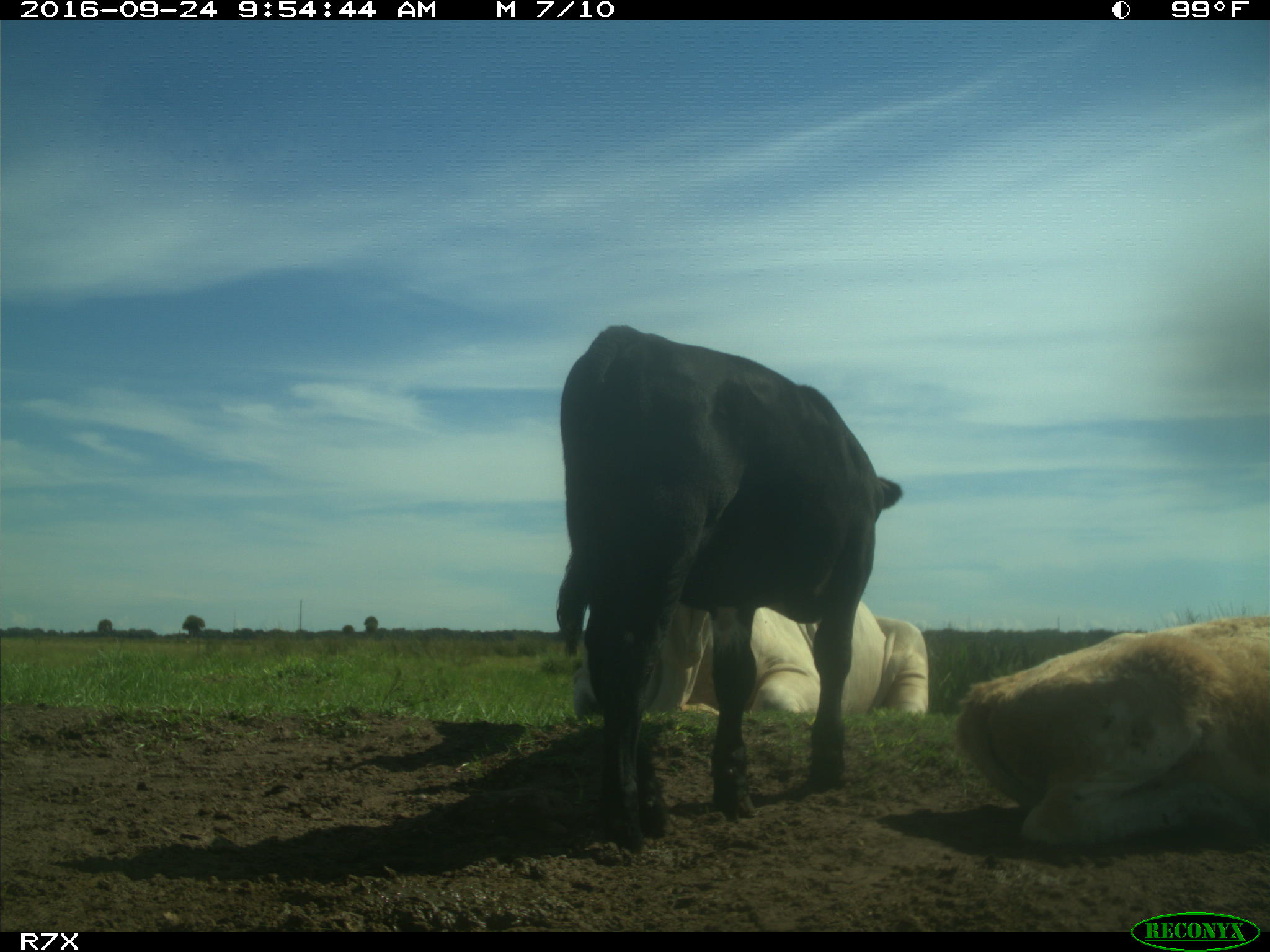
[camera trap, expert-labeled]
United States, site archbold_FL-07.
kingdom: Animalia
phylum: Chordata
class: Mammalia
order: Artiodactyla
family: Bovidae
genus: Bos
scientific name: Bos taurus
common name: domestic cow